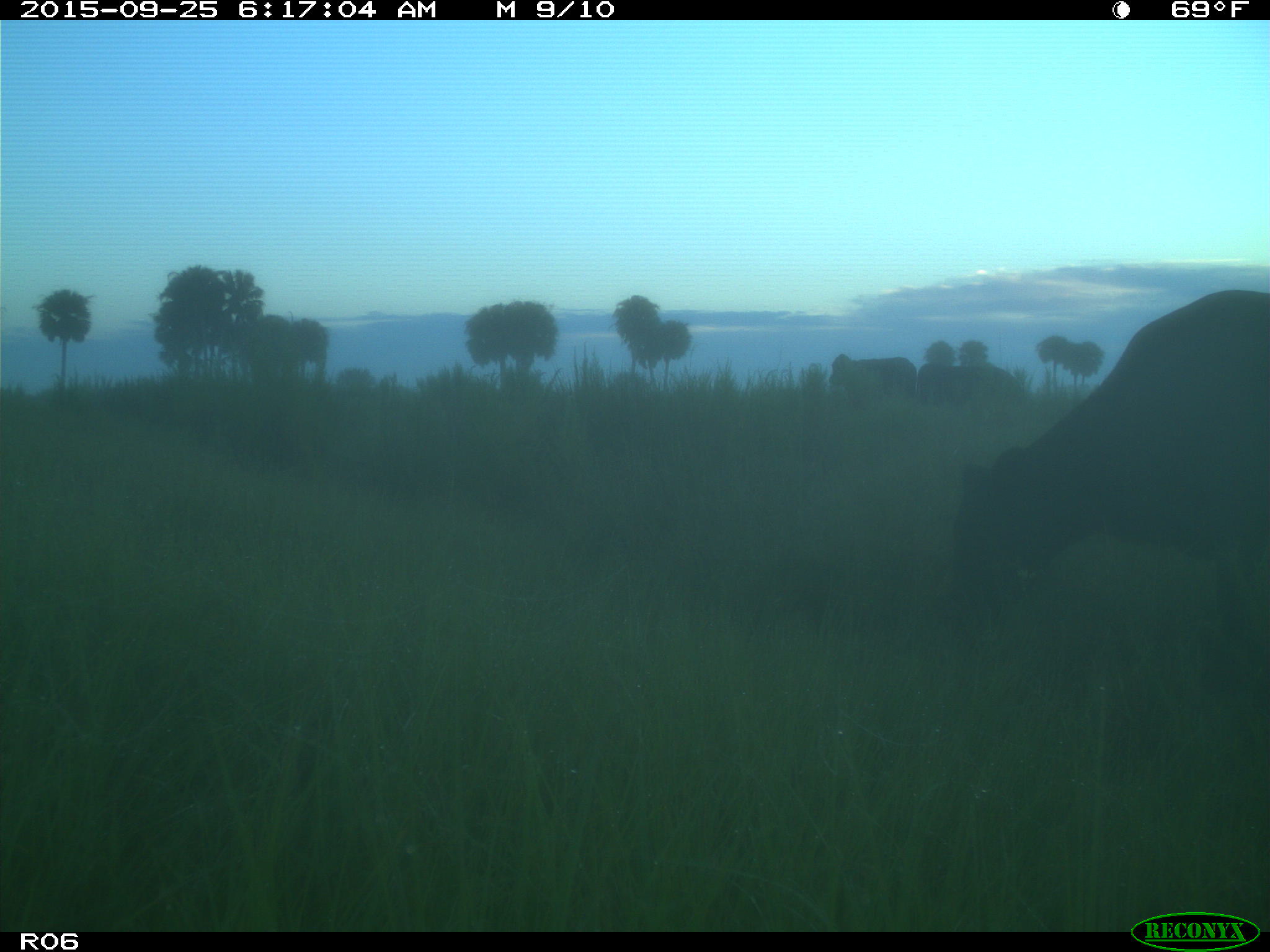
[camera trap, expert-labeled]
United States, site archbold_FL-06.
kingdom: Animalia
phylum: Chordata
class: Mammalia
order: Artiodactyla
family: Bovidae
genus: Bos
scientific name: Bos taurus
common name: domestic cow